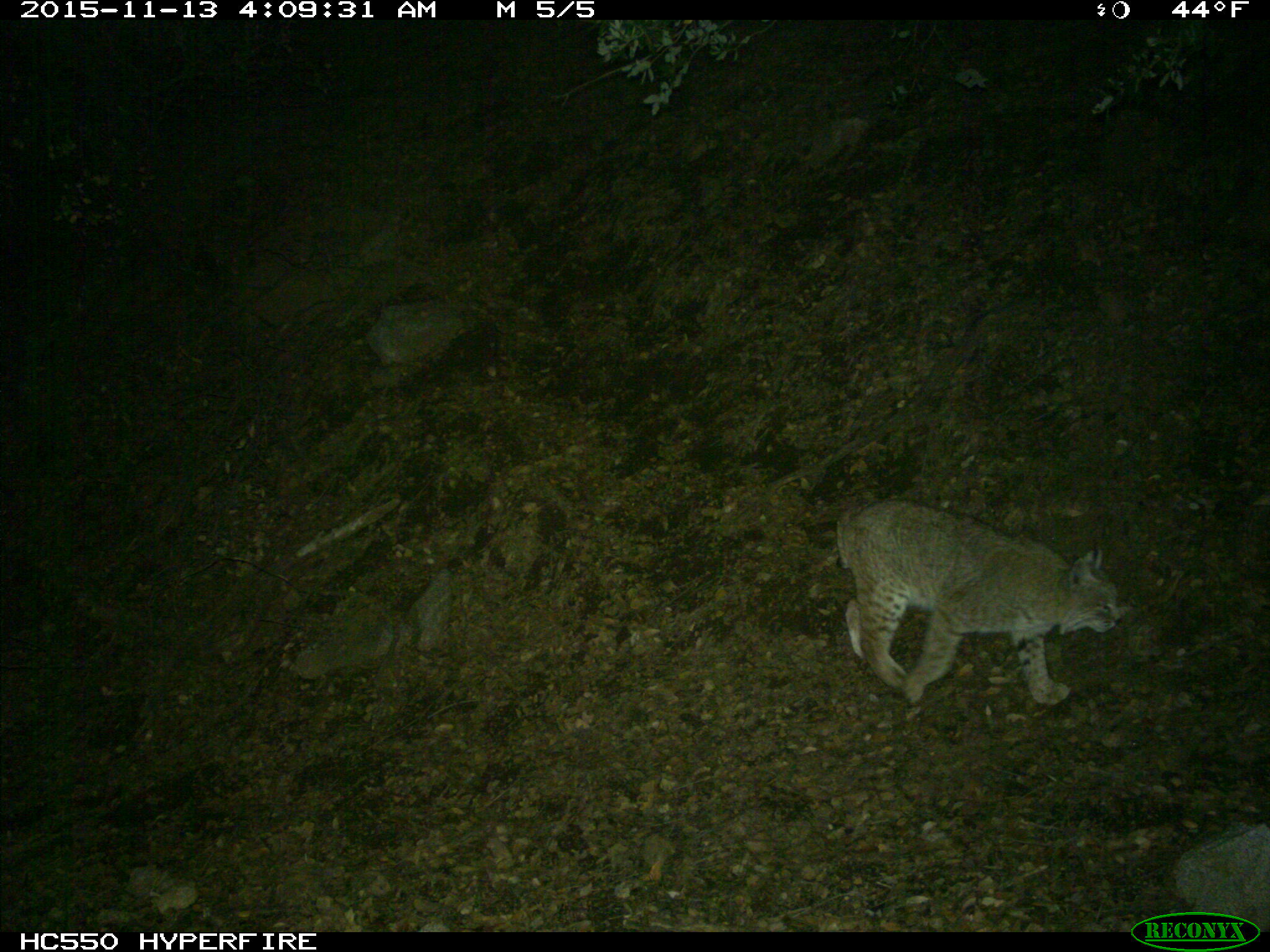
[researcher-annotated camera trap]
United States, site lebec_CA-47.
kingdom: Animalia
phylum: Chordata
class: Mammalia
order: Carnivora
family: Felidae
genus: Lynx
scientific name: Lynx rufus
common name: bobcat